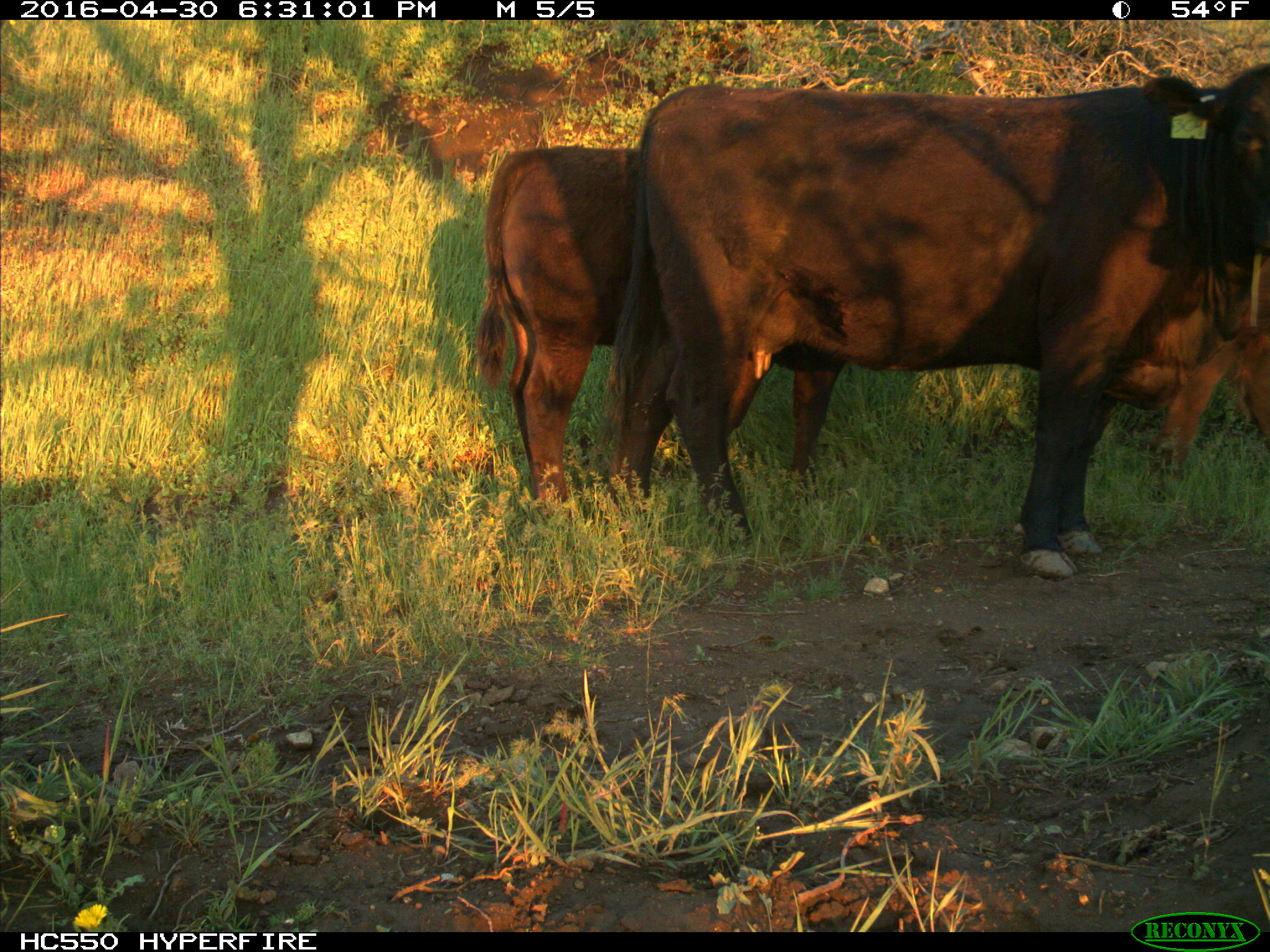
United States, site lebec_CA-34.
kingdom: Animalia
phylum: Chordata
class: Mammalia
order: Artiodactyla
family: Bovidae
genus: Bos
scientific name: Bos taurus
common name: domestic cow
Bos taurus (domestic cow).